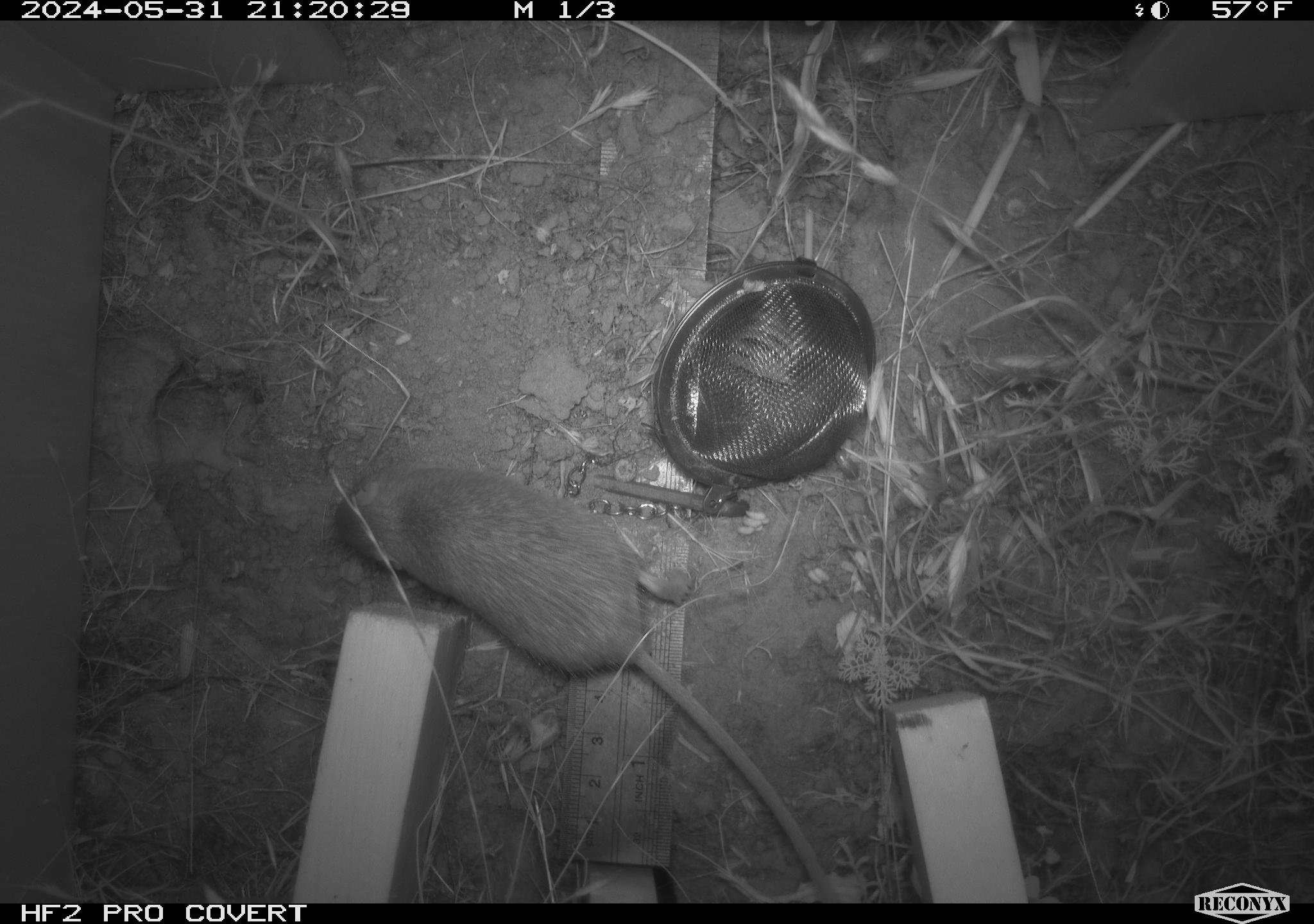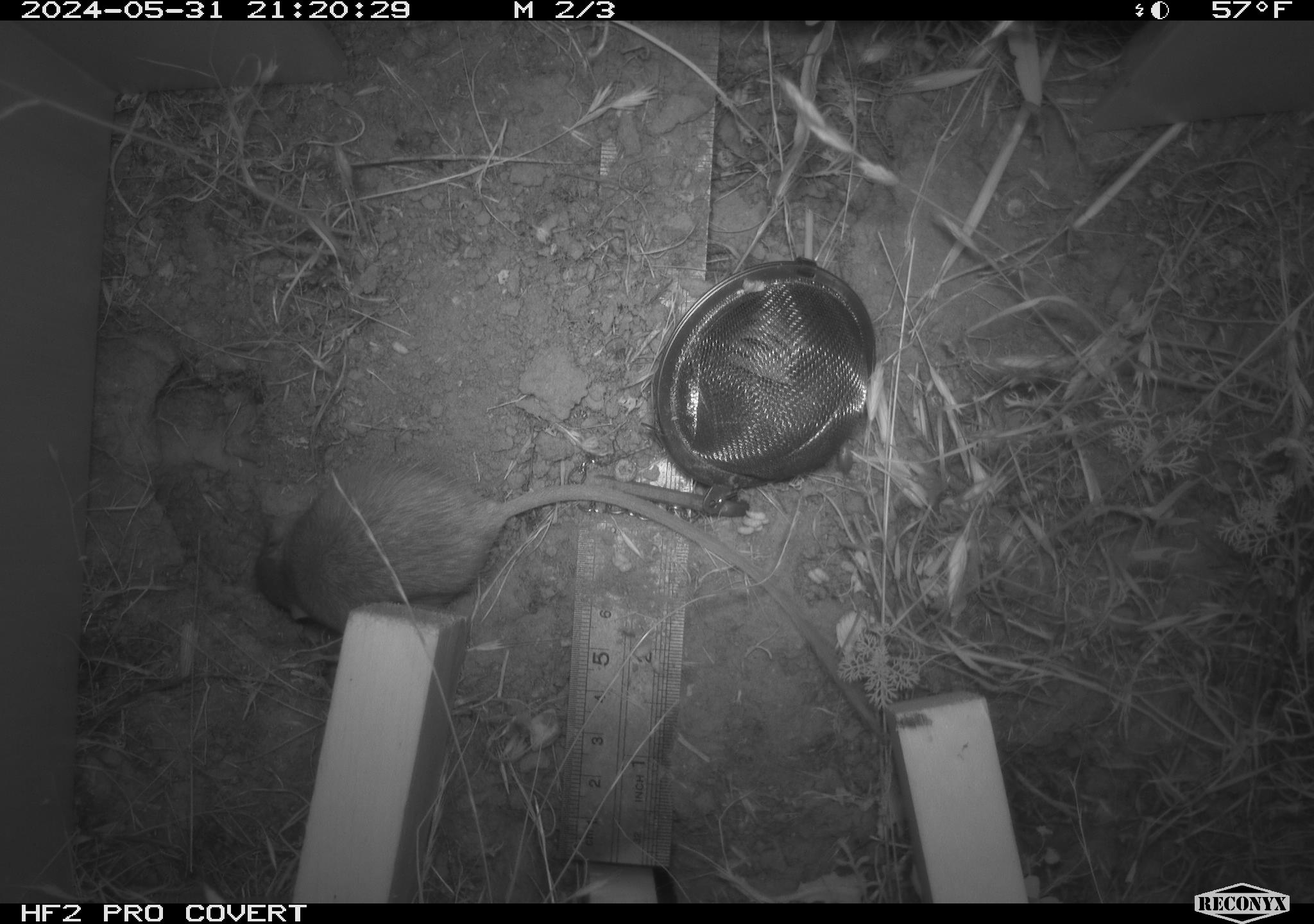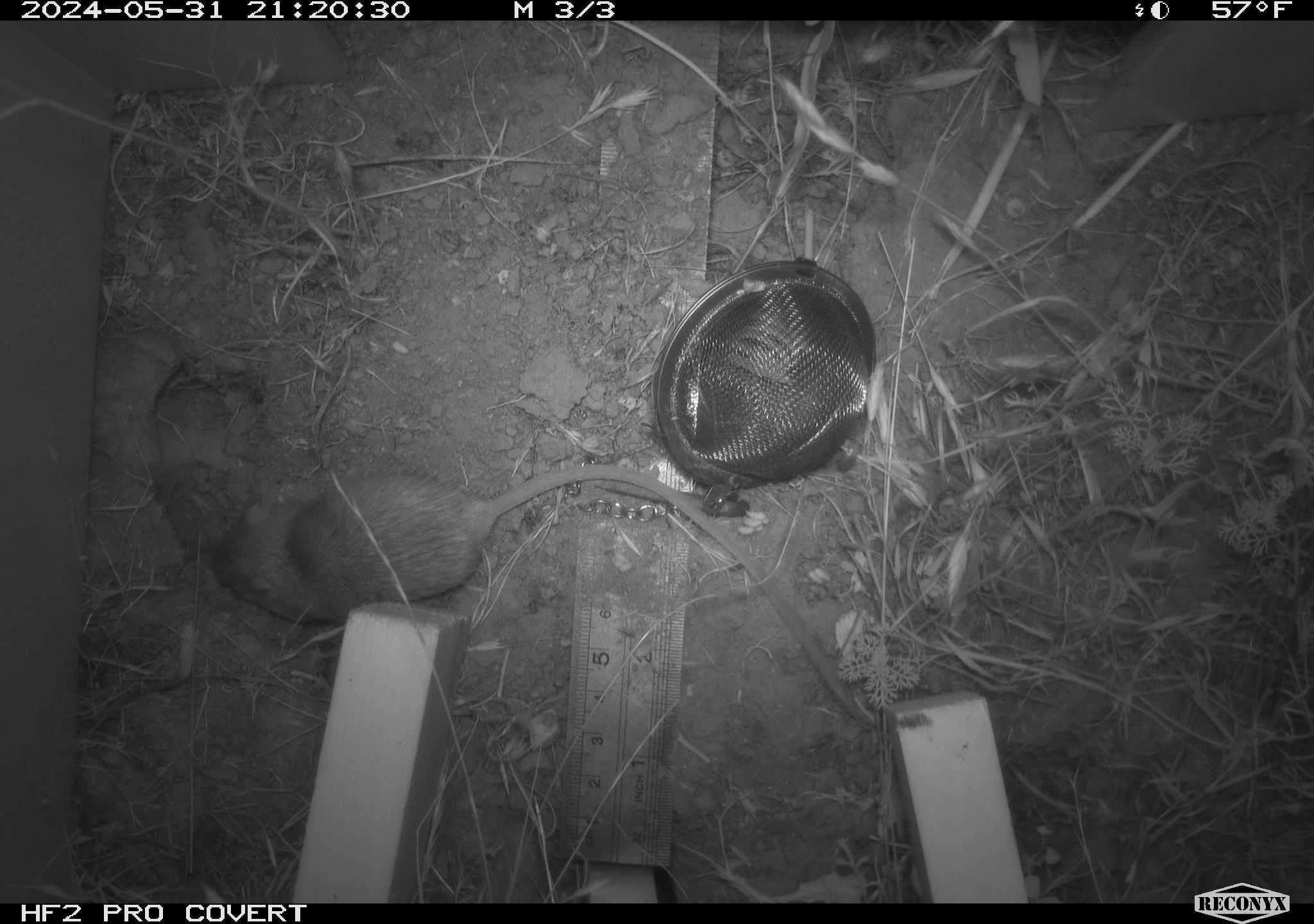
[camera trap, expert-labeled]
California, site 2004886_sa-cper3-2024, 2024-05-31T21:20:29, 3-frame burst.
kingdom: Animalia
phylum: Chordata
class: Mammalia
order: Rodentia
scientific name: Rodentia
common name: rodent